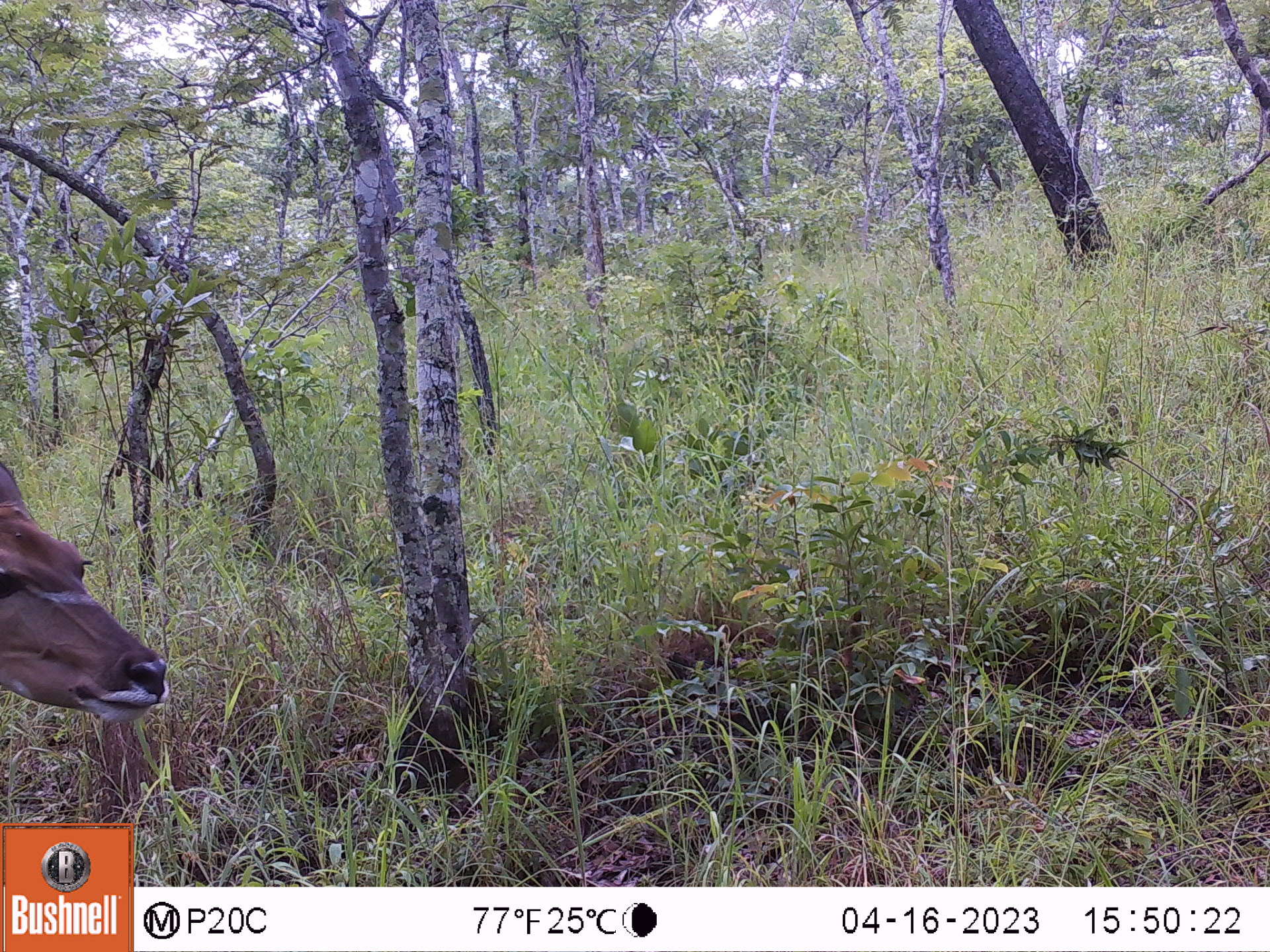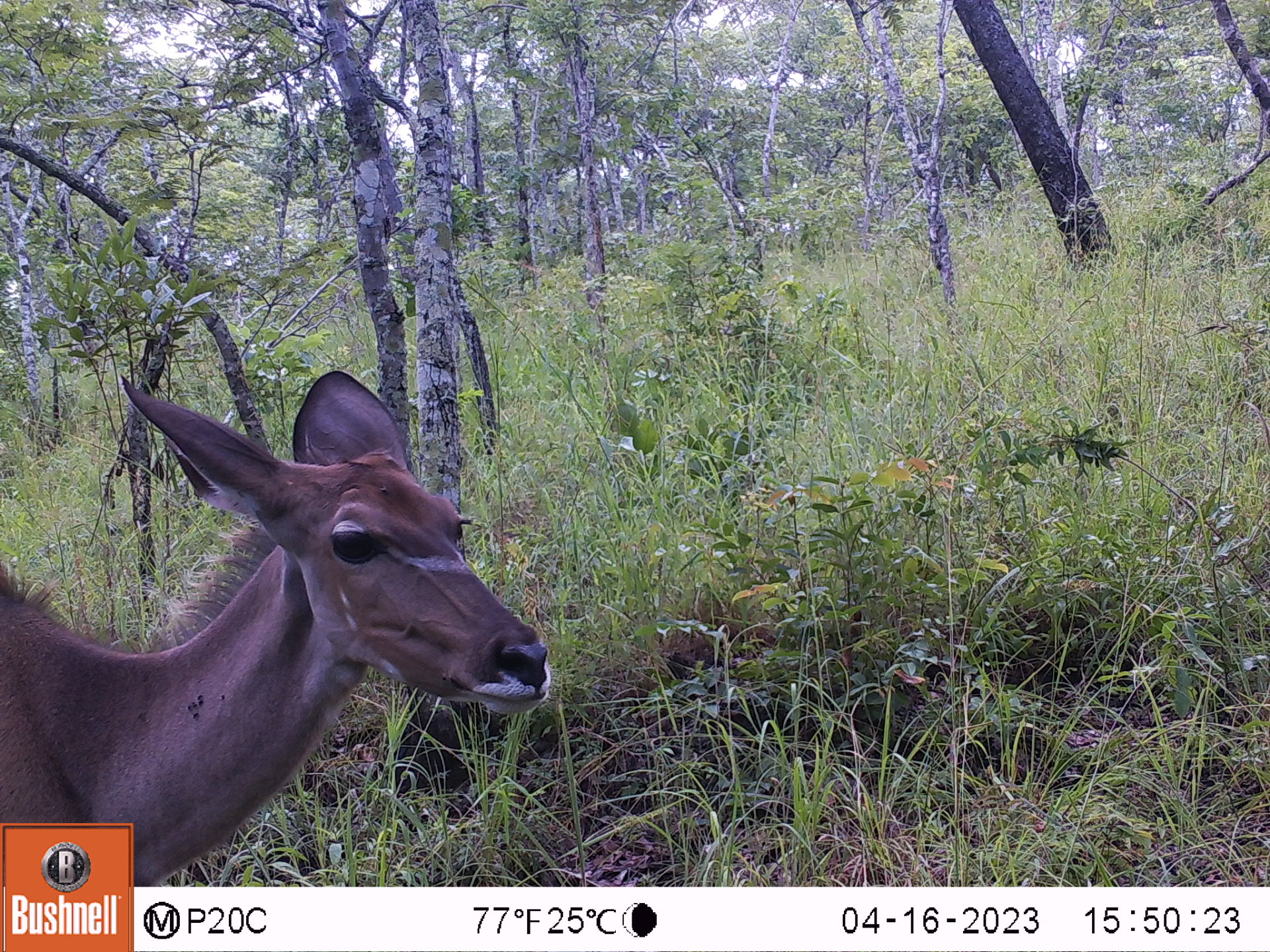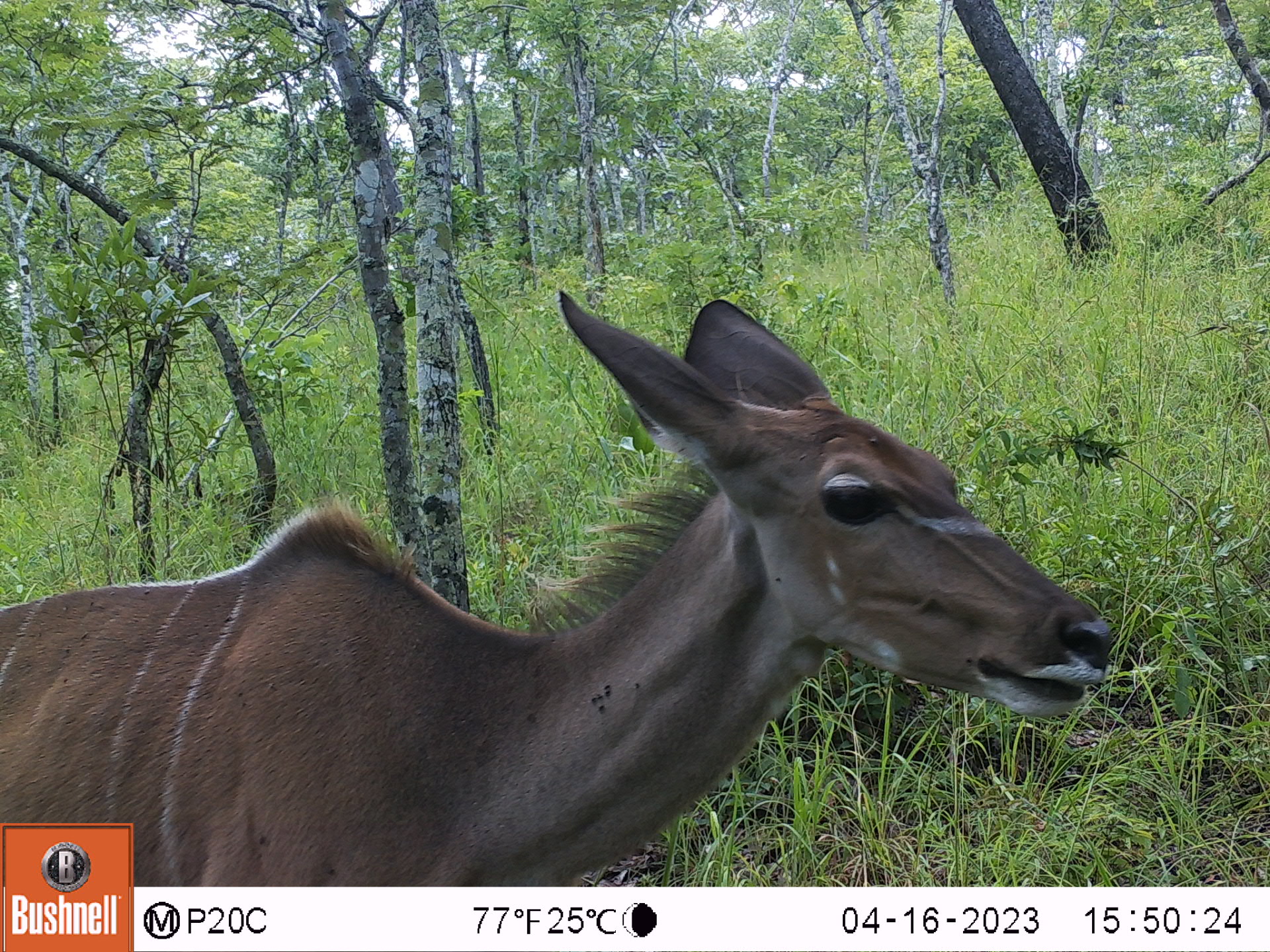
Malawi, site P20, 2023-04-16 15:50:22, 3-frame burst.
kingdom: Animalia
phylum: Chordata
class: Mammalia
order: Artiodactyla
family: Bovidae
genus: Tragelaphus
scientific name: Tragelaphus strepsiceros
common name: greater kudu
Greater kudu (Tragelaphus strepsiceros), count 1.